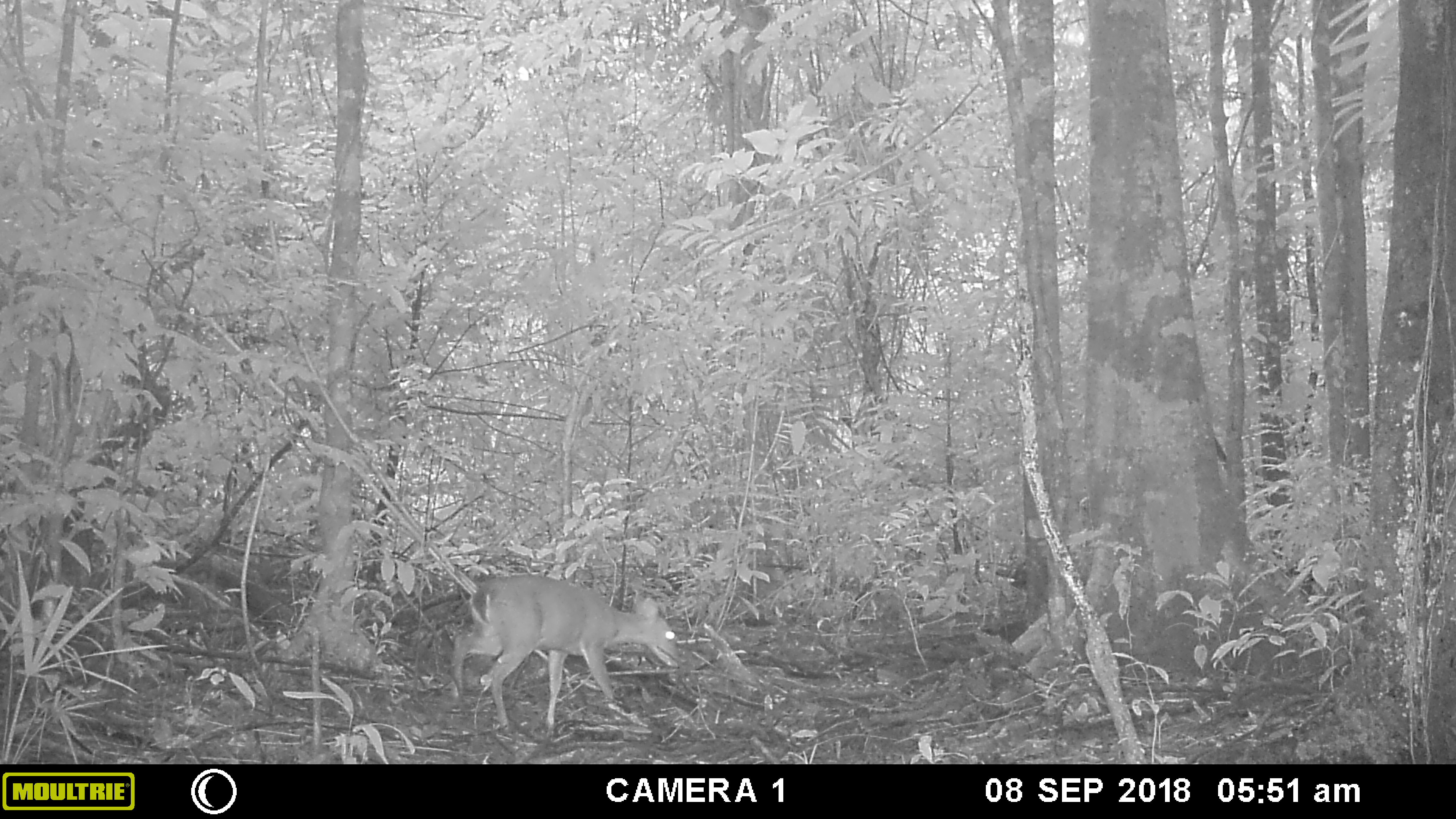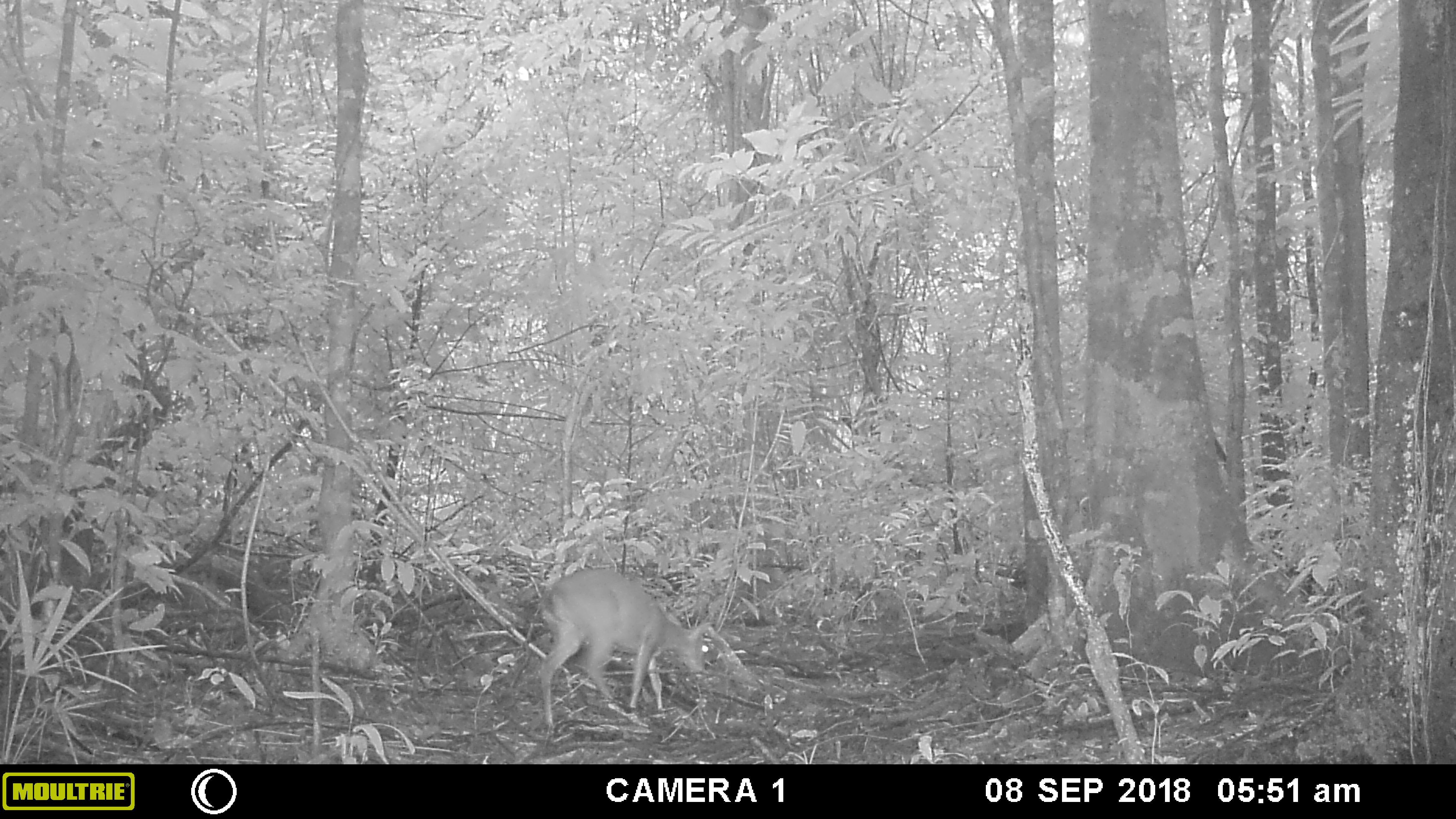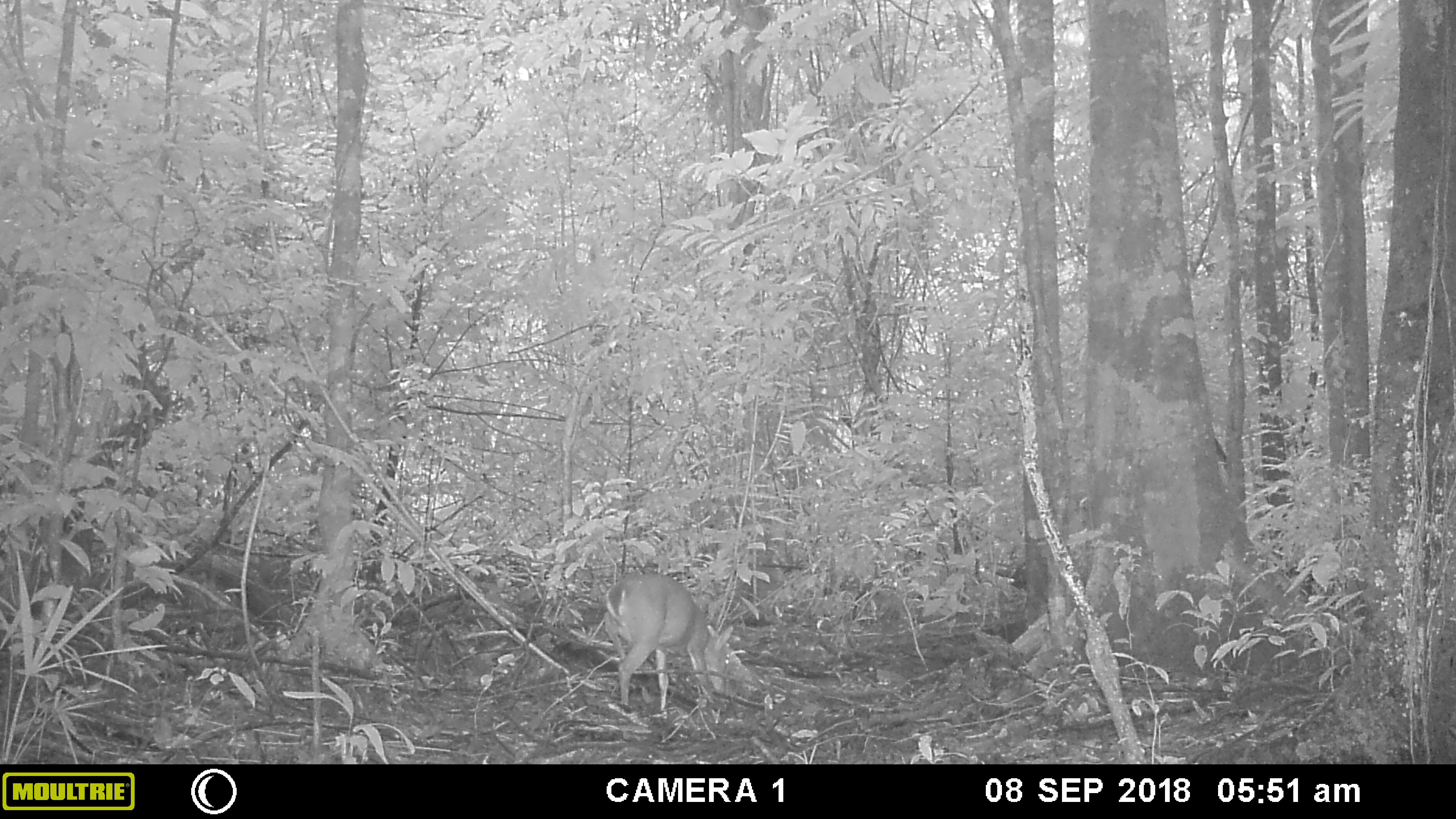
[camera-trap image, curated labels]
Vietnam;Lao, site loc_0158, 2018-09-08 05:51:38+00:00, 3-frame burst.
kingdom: Animalia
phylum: Chordata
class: Mammalia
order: Artiodactyla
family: Cervidae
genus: Muntiacus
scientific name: Muntiacus vuquangensis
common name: large-antlered muntjac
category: large antlered muntjac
Large antlered muntjac (large-antlered muntjac) (Muntiacus vuquangensis). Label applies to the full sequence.